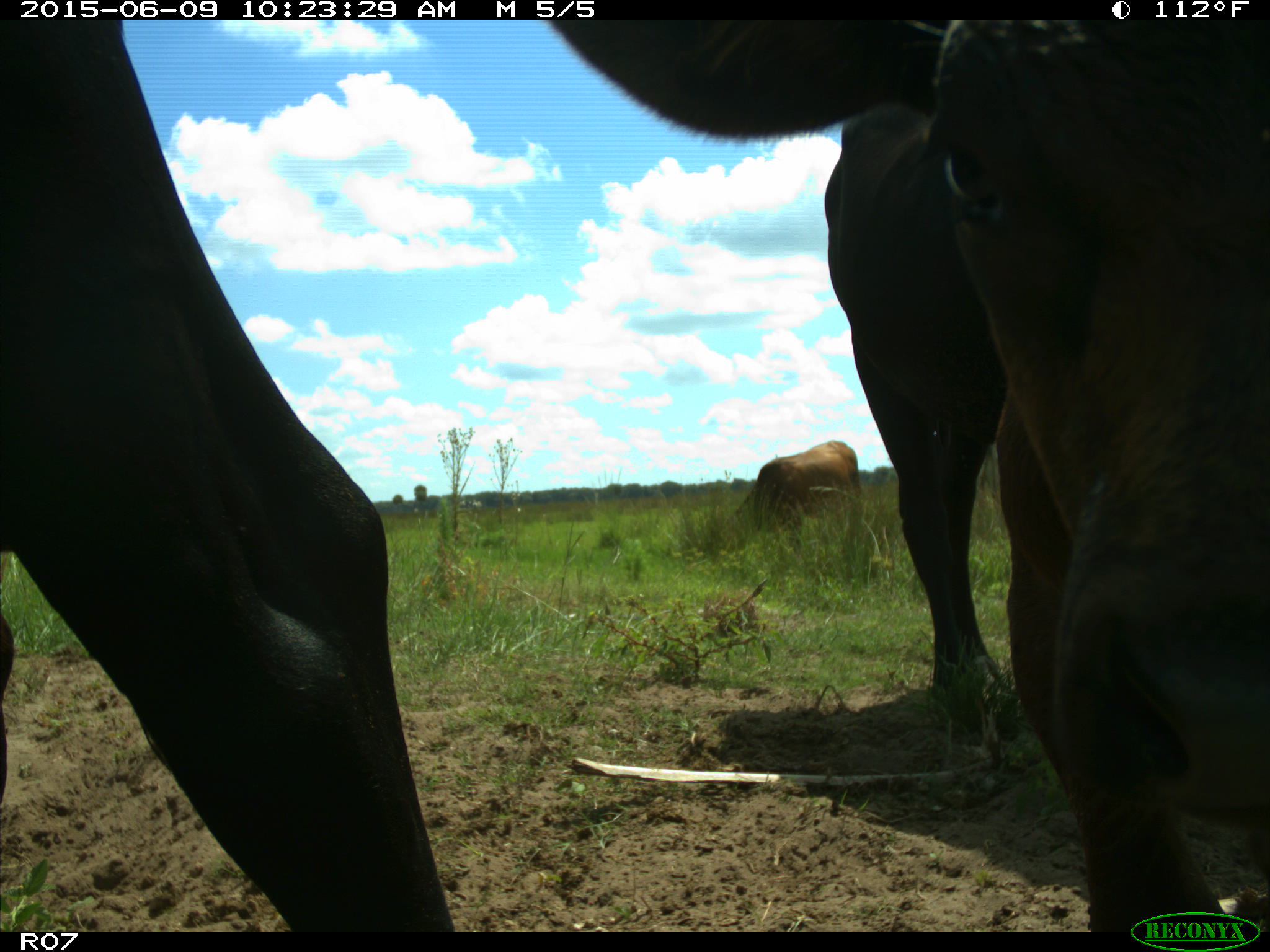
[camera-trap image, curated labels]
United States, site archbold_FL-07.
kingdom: Animalia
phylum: Chordata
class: Mammalia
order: Artiodactyla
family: Bovidae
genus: Bos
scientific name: Bos taurus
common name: domestic cow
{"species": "Bos taurus (domestic cow)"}